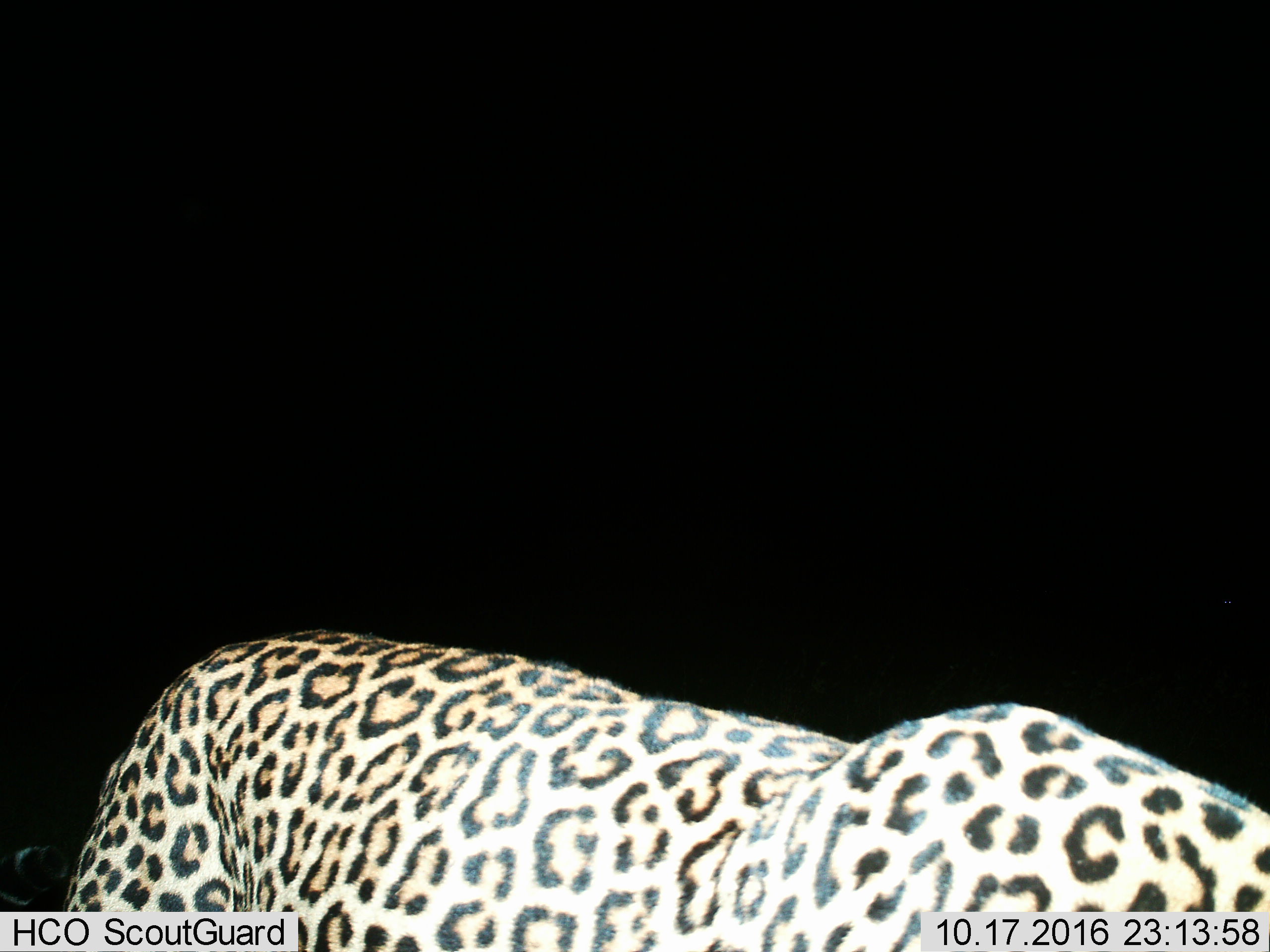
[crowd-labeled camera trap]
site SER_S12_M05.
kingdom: Animalia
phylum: Chordata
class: Mammalia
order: Carnivora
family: Felidae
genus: Panthera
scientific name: Panthera pardus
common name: leopard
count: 1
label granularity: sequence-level